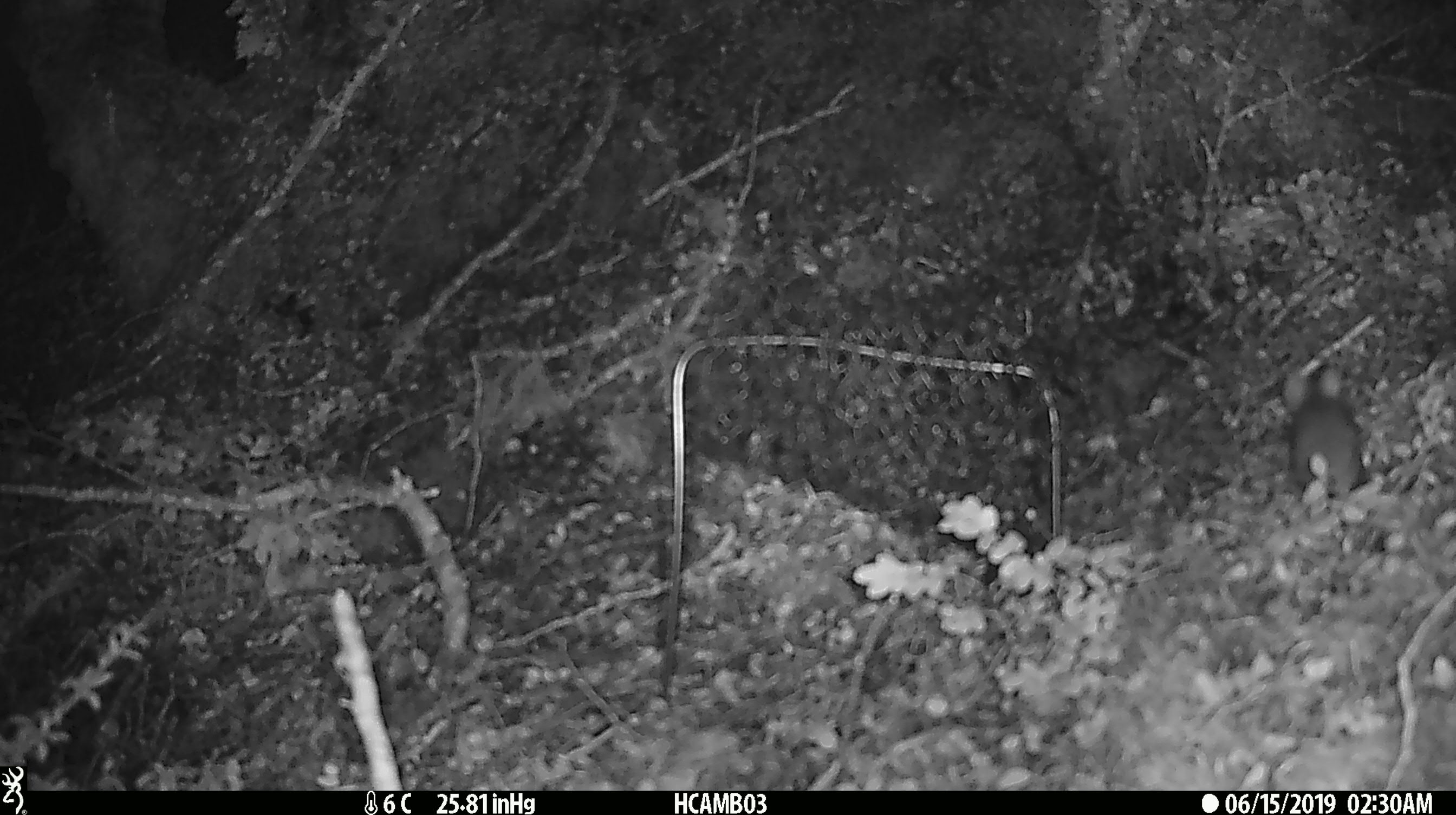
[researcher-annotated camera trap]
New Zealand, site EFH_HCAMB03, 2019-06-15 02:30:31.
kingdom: Animalia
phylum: Chordata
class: Mammalia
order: Rodentia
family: Muridae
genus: Mus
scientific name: Mus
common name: mouse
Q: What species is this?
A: Mouse (Mus).